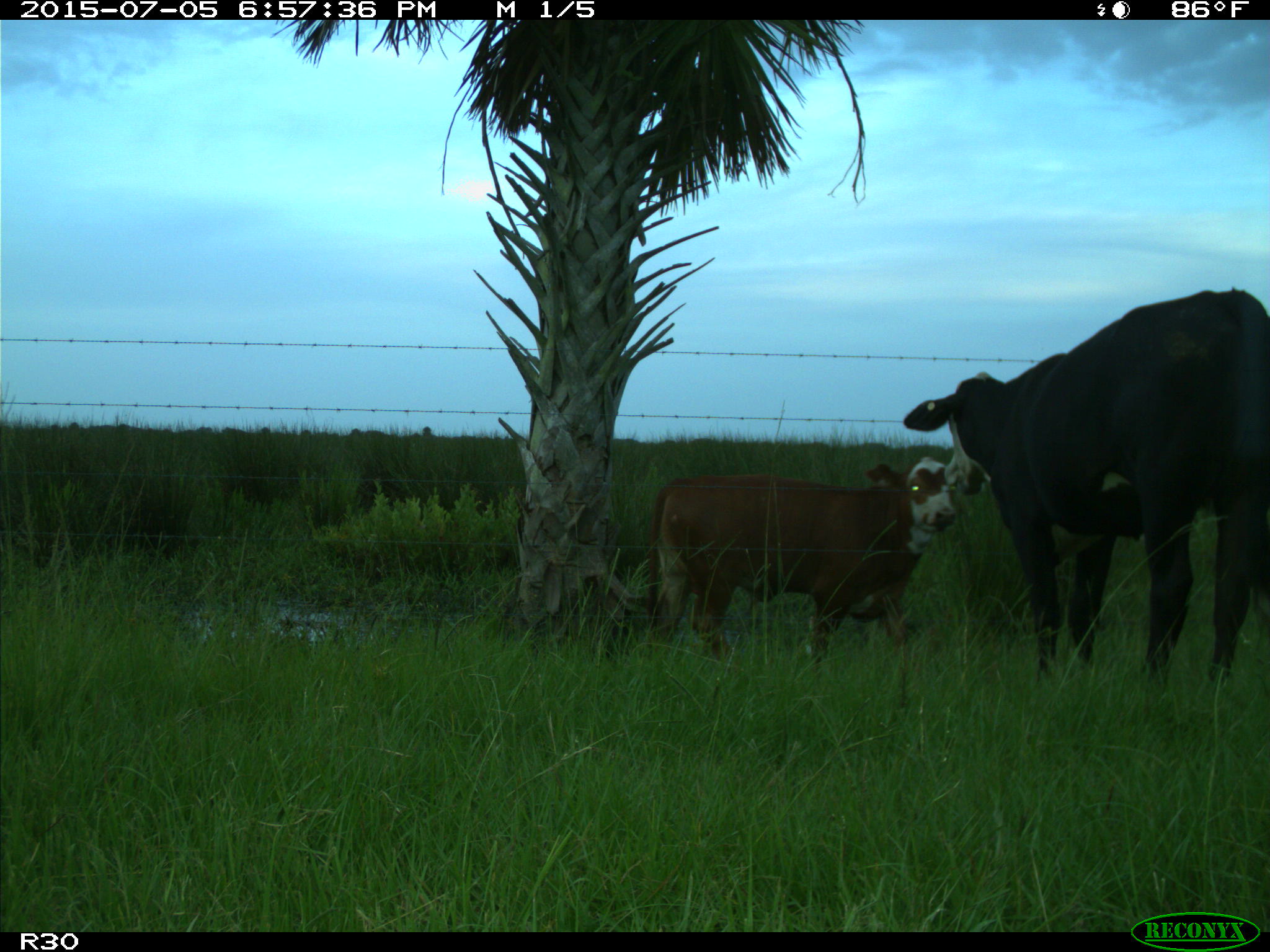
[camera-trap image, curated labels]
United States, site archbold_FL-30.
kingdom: Animalia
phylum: Chordata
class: Mammalia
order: Artiodactyla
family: Bovidae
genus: Bos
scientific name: Bos taurus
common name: domestic cow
Bos taurus (domestic cow).